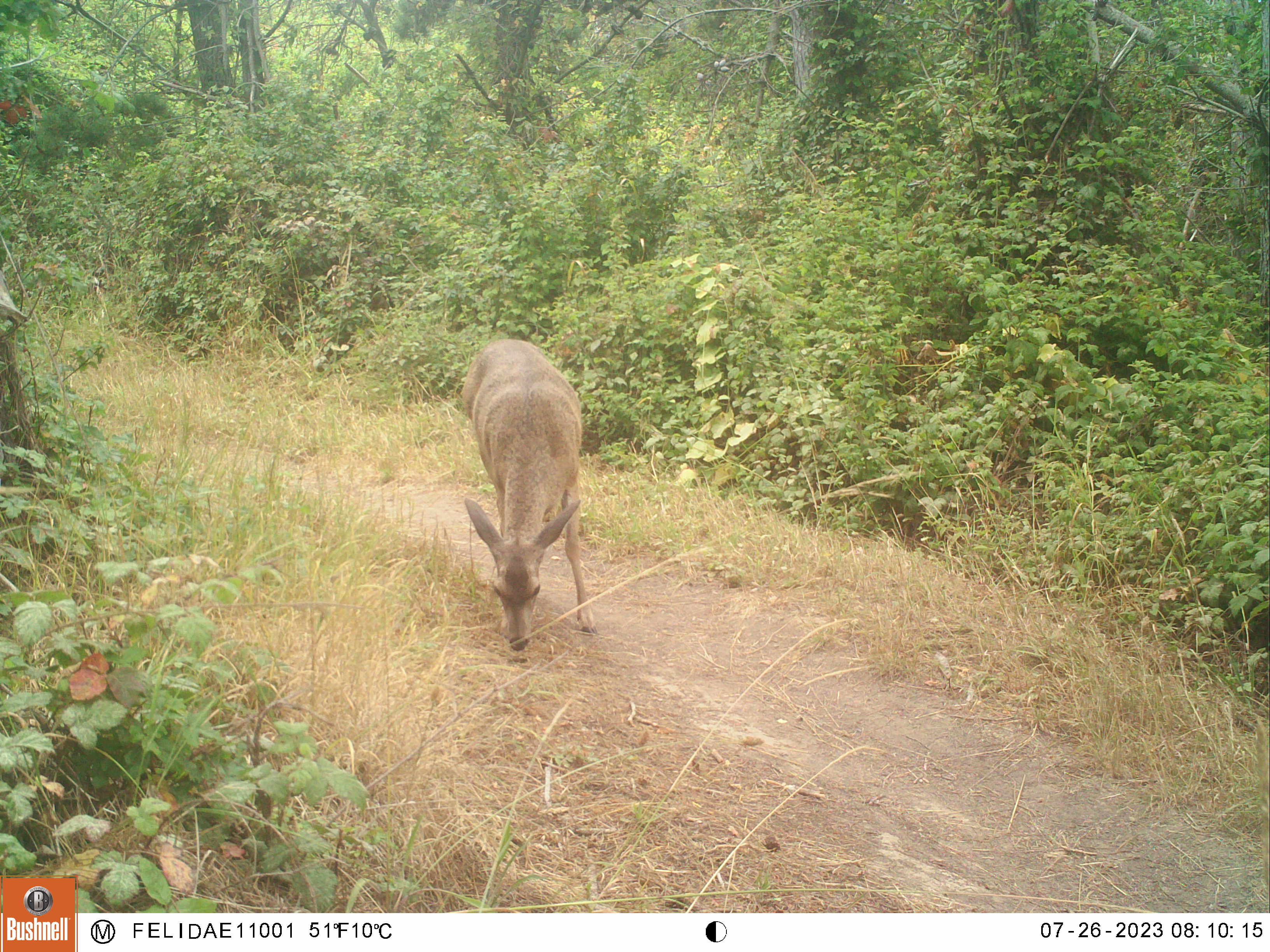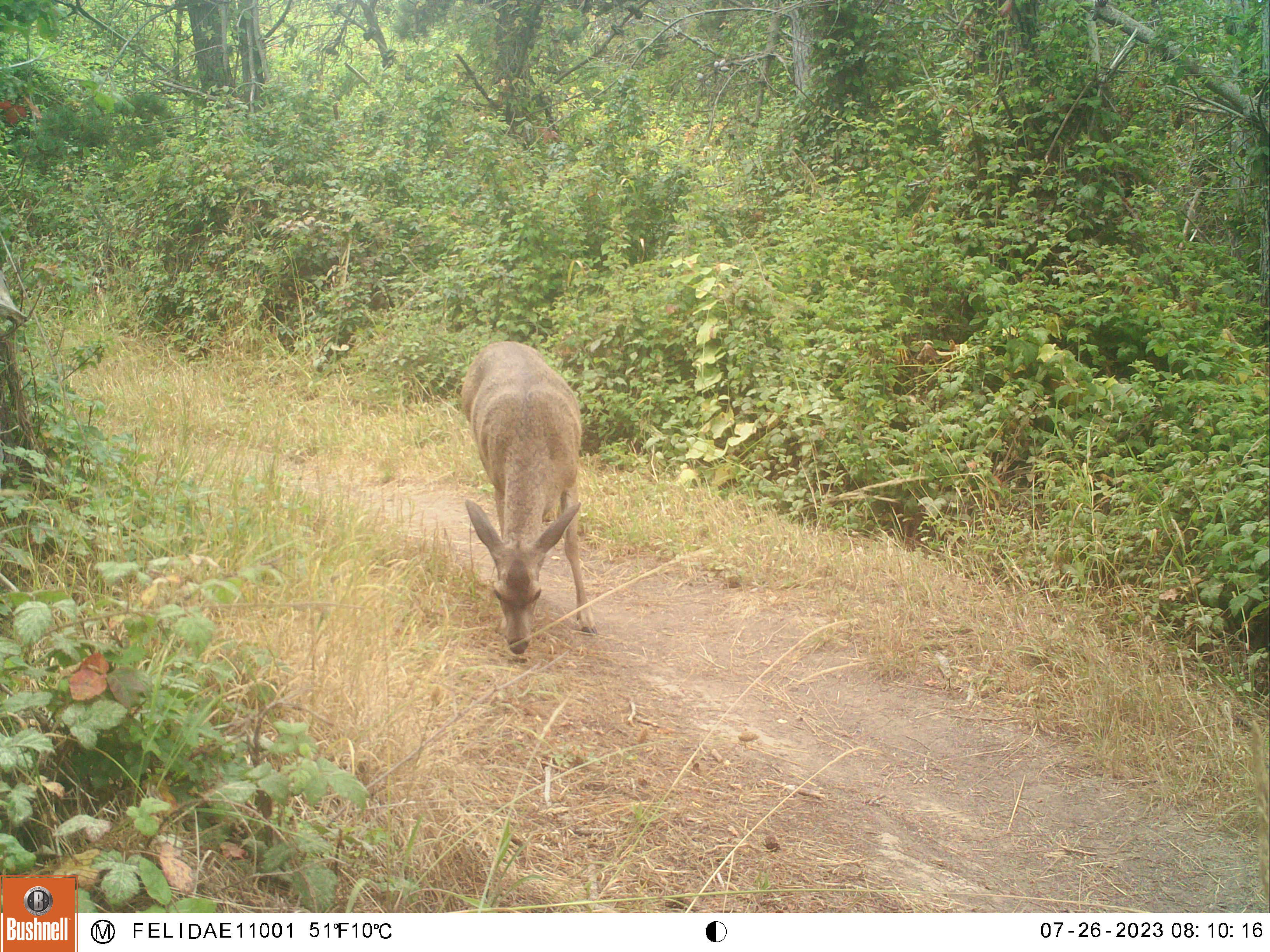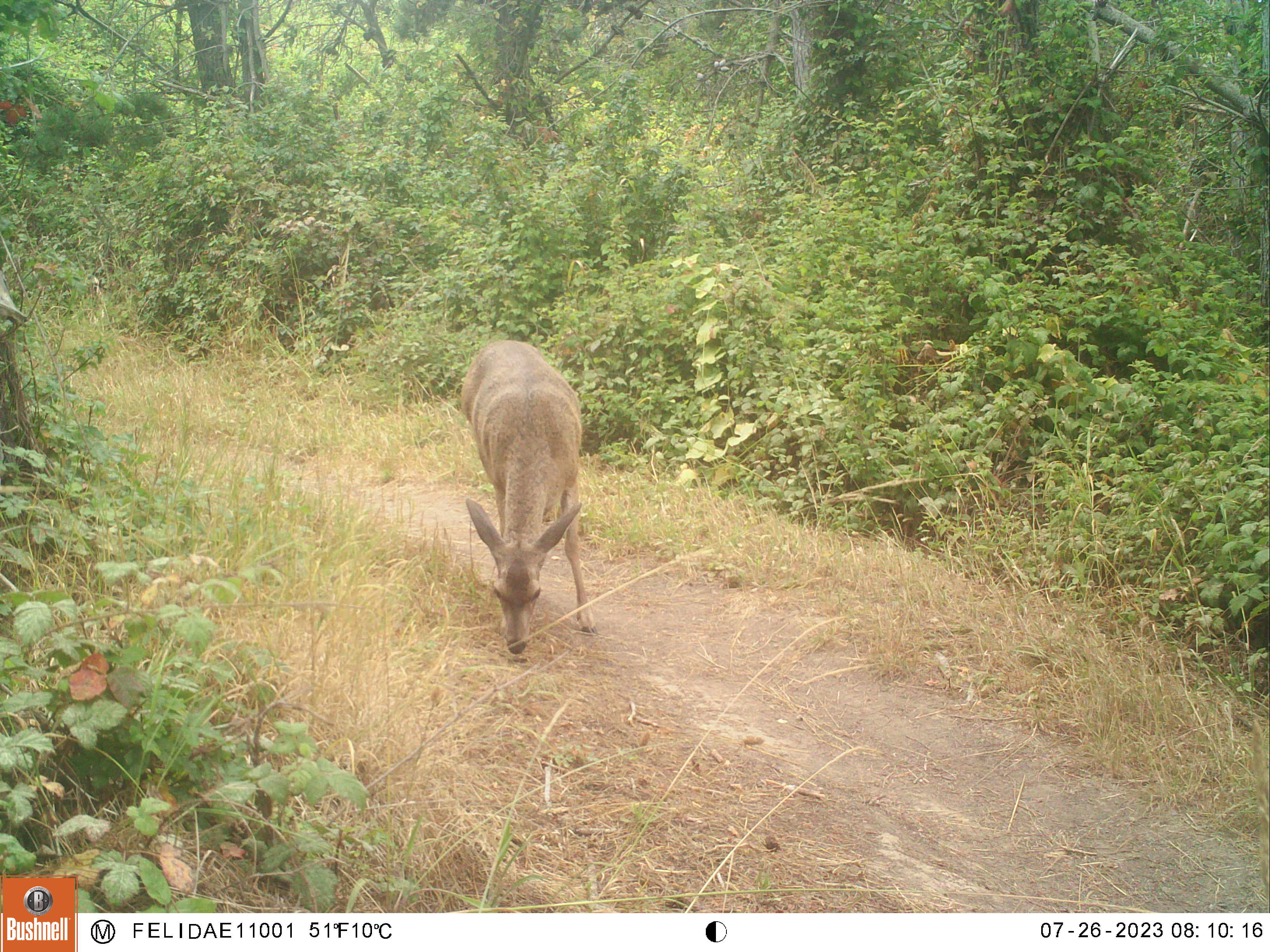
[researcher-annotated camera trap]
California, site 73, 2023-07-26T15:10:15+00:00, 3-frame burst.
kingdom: Animalia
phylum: Chordata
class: Mammalia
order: Artiodactyla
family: Cervidae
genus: Odocoileus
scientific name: Odocoileus hemionus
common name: mule deer